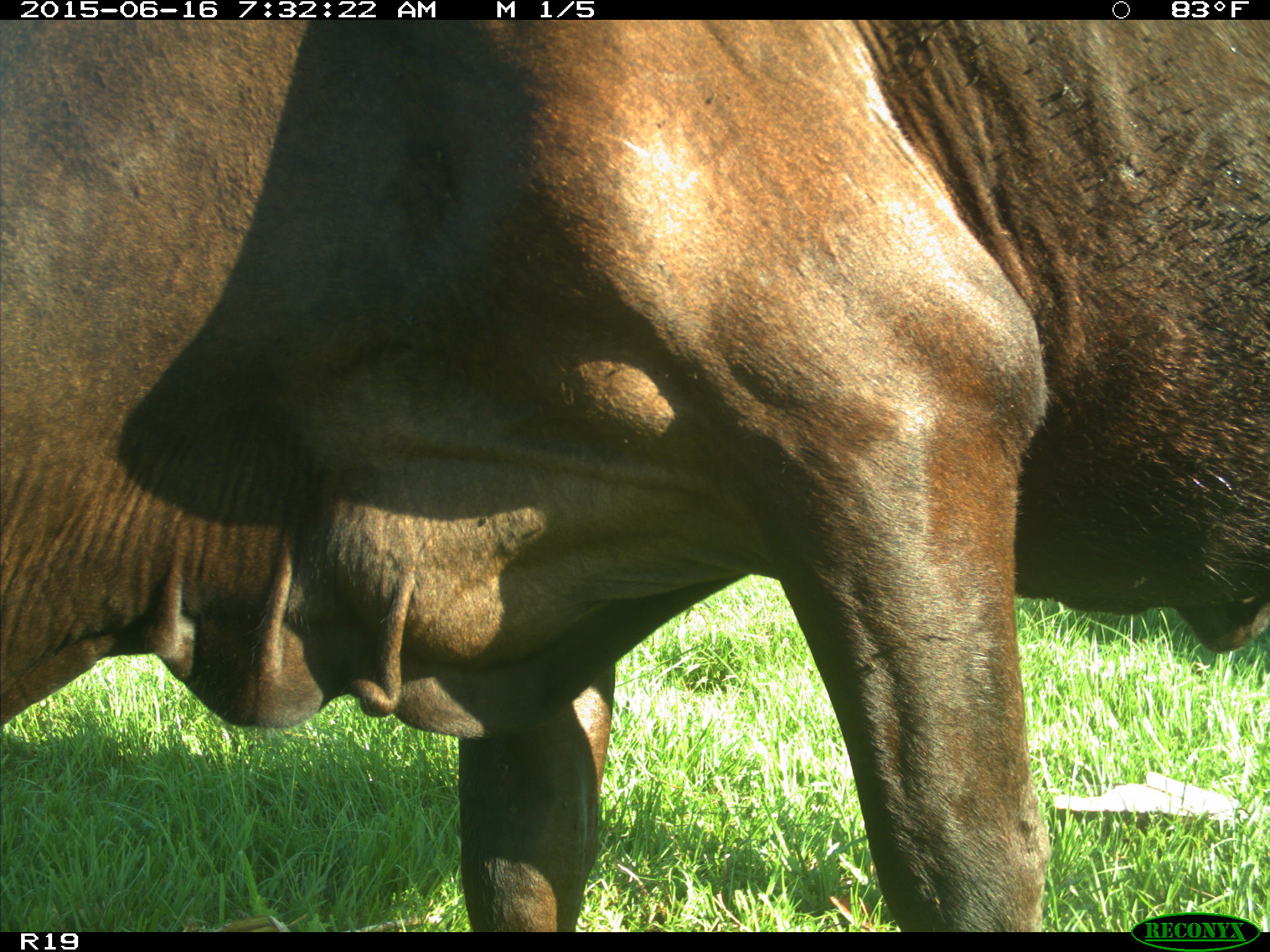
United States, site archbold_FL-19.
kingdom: Animalia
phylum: Chordata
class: Mammalia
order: Artiodactyla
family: Bovidae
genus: Bos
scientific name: Bos taurus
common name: domestic cow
Bos taurus (domestic cow).